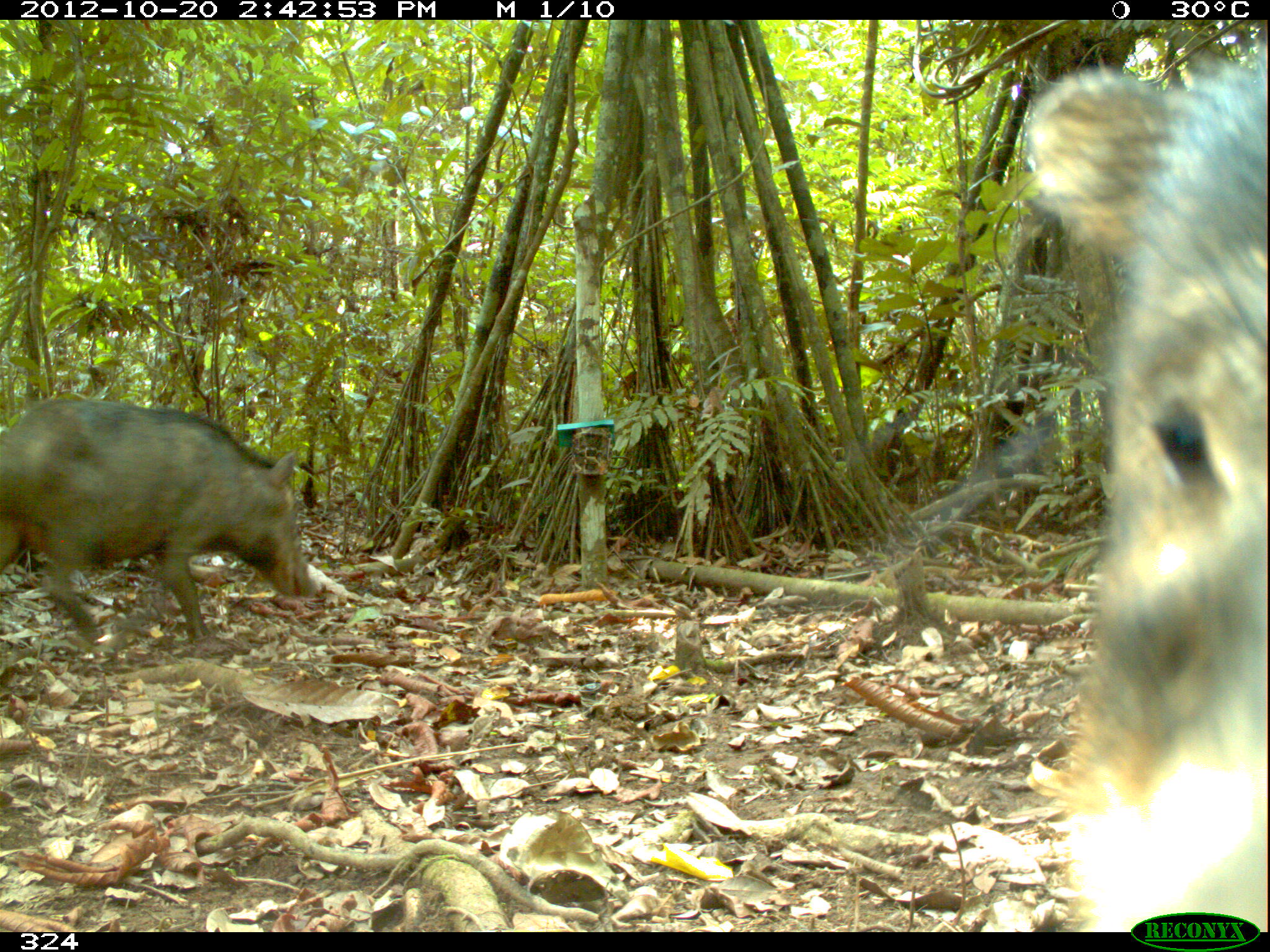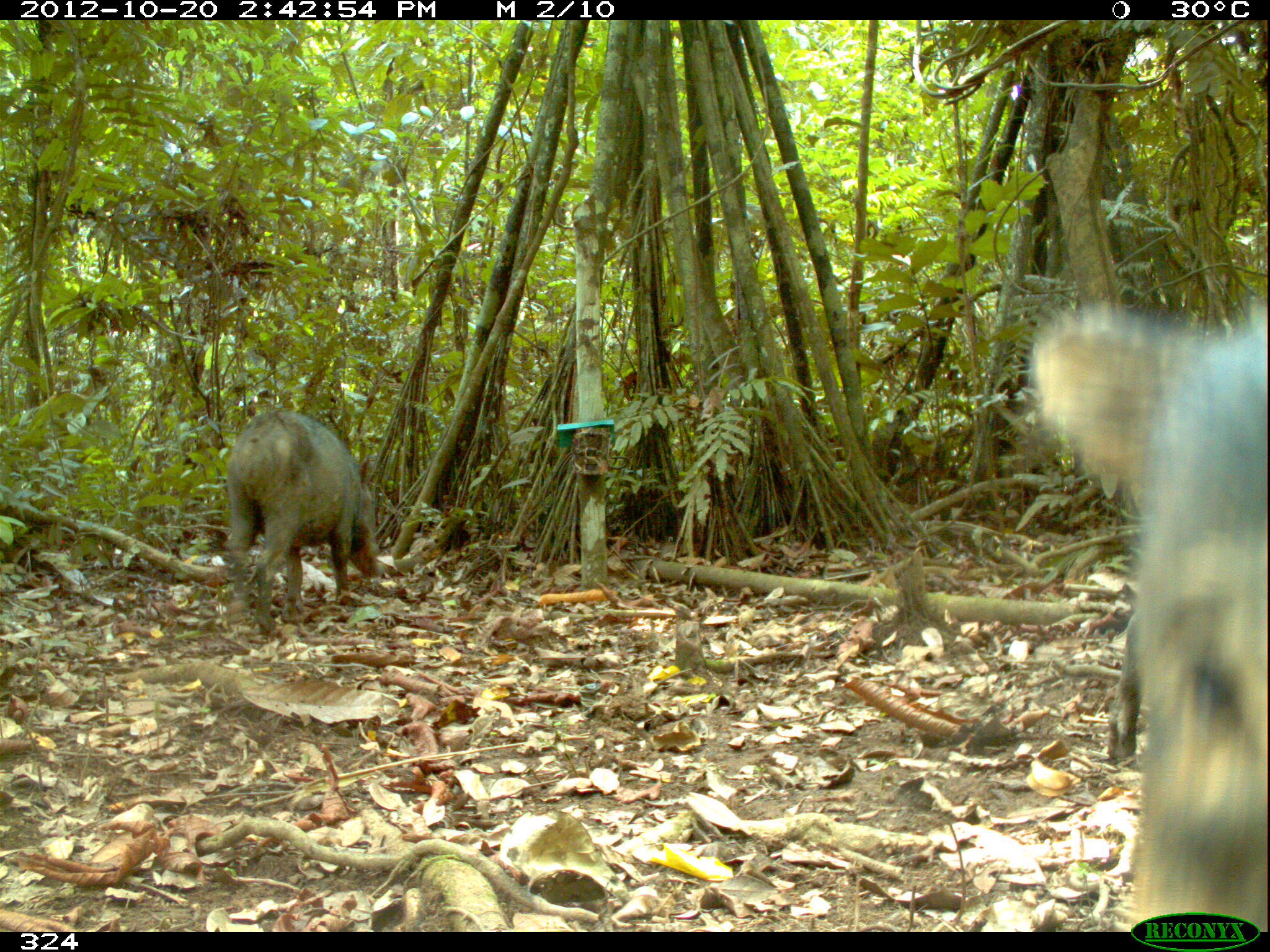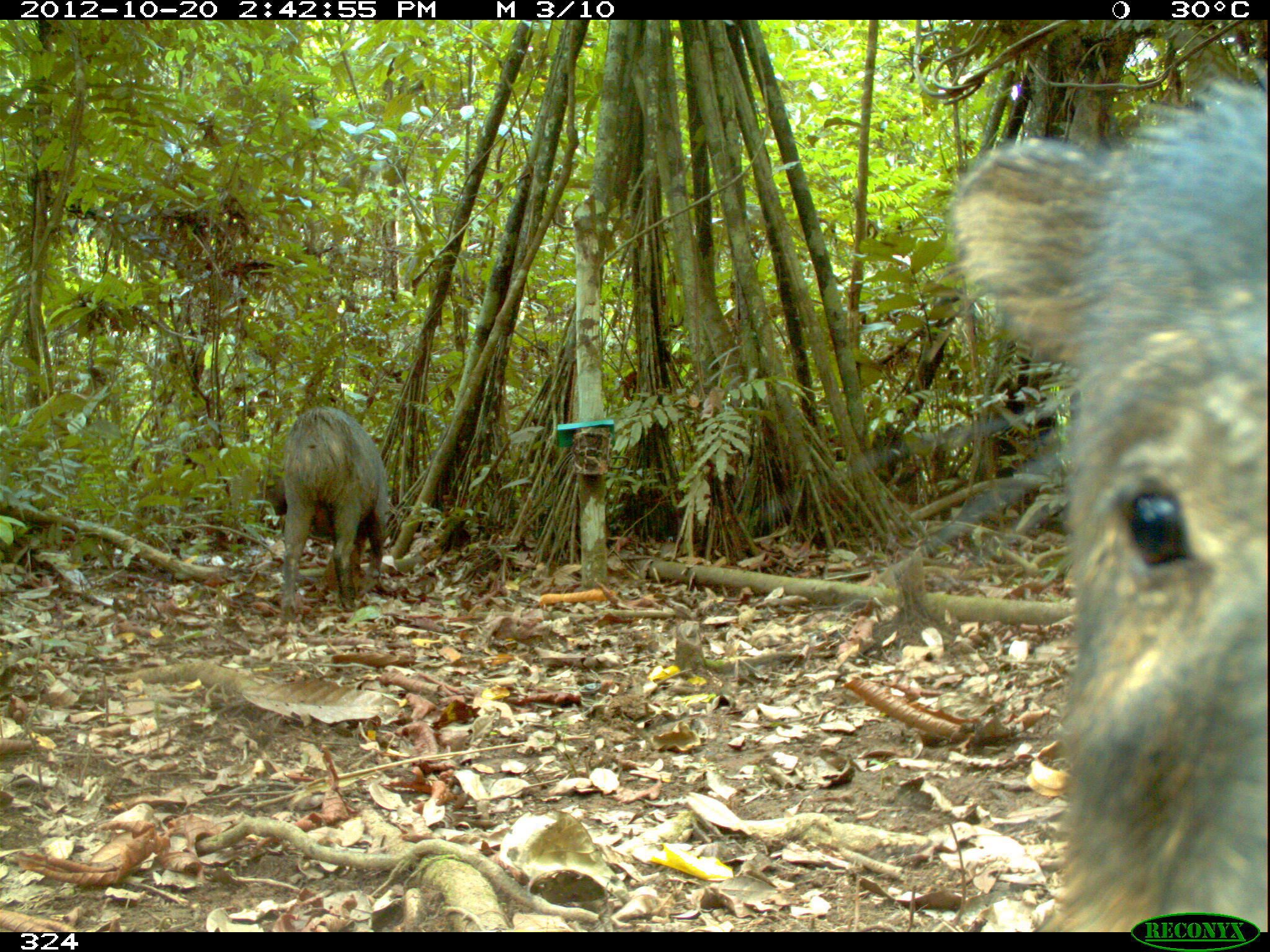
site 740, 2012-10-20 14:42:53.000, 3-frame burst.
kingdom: Animalia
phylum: Chordata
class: Mammalia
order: Artiodactyla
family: Tayassuidae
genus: Tayassu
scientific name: Tayassu pecari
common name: white-lipped peccary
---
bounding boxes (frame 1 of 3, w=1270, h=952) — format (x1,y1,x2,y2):
tayassu pecari: (1020,42,1266,932); (0,392,320,650)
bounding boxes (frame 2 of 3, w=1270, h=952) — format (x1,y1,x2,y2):
tayassu pecari: (1029,293,1269,932); (221,409,381,635)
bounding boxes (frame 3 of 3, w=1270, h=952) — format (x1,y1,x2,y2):
tayassu pecari: (942,55,1268,932); (271,406,387,617)